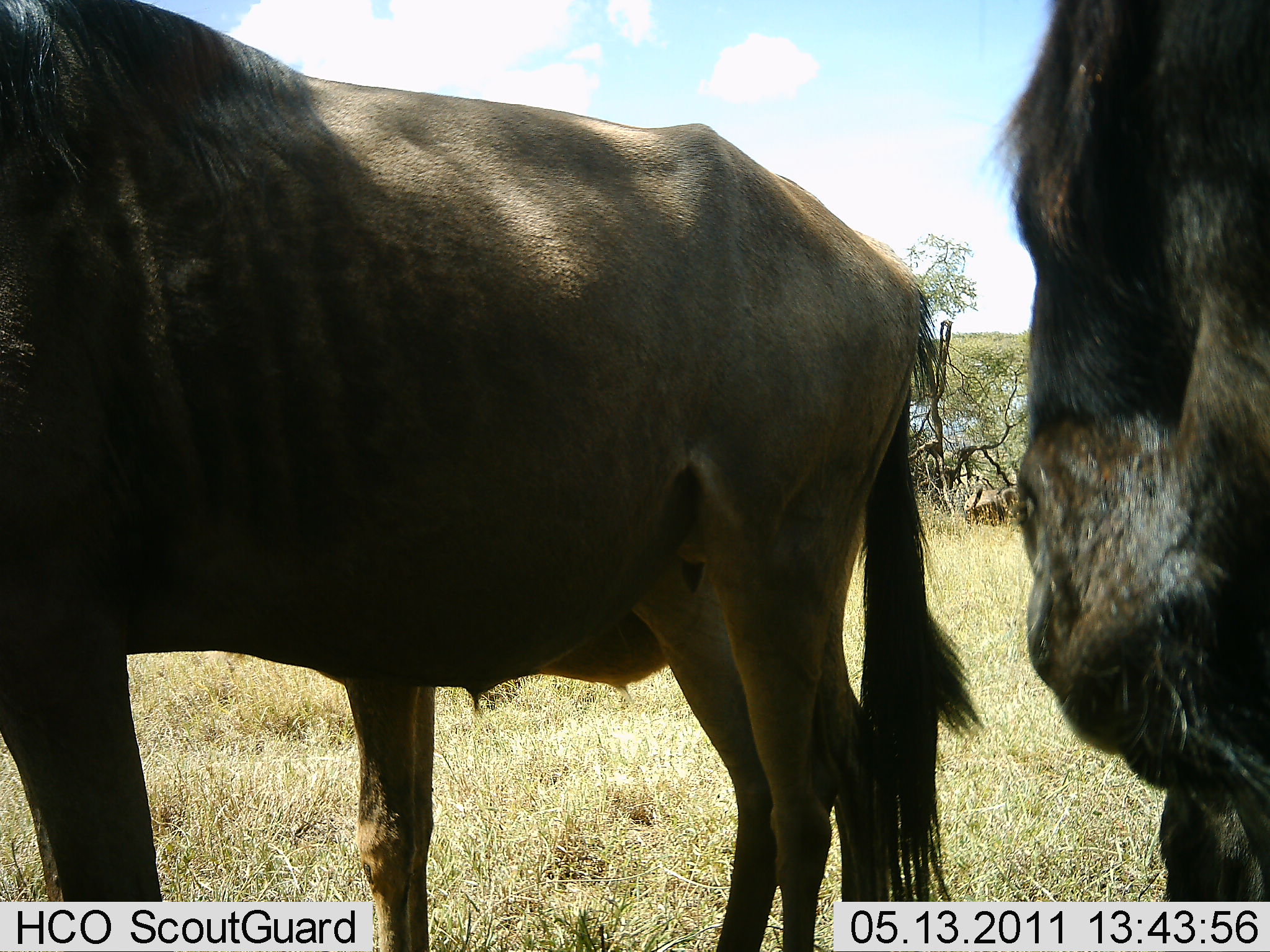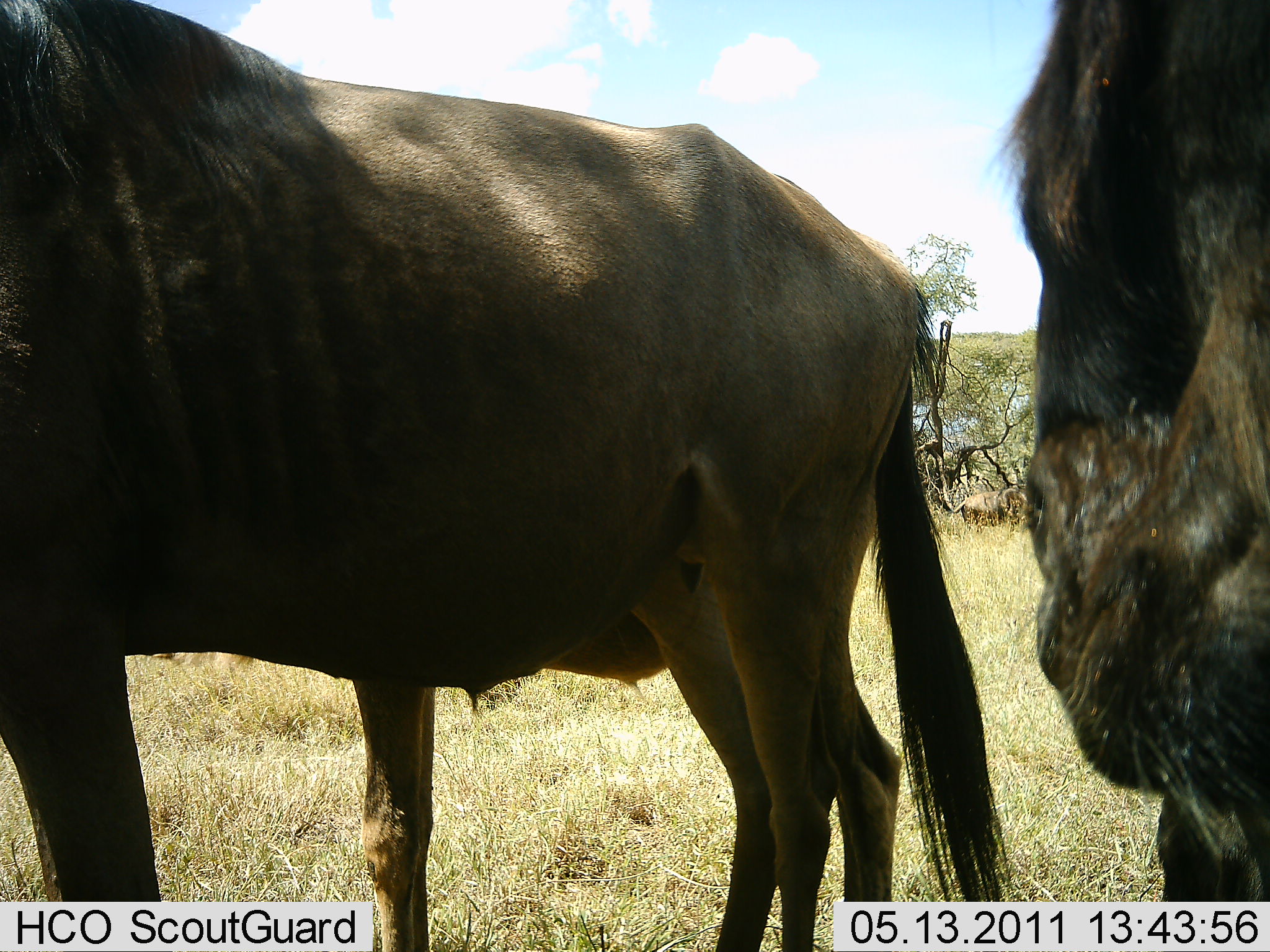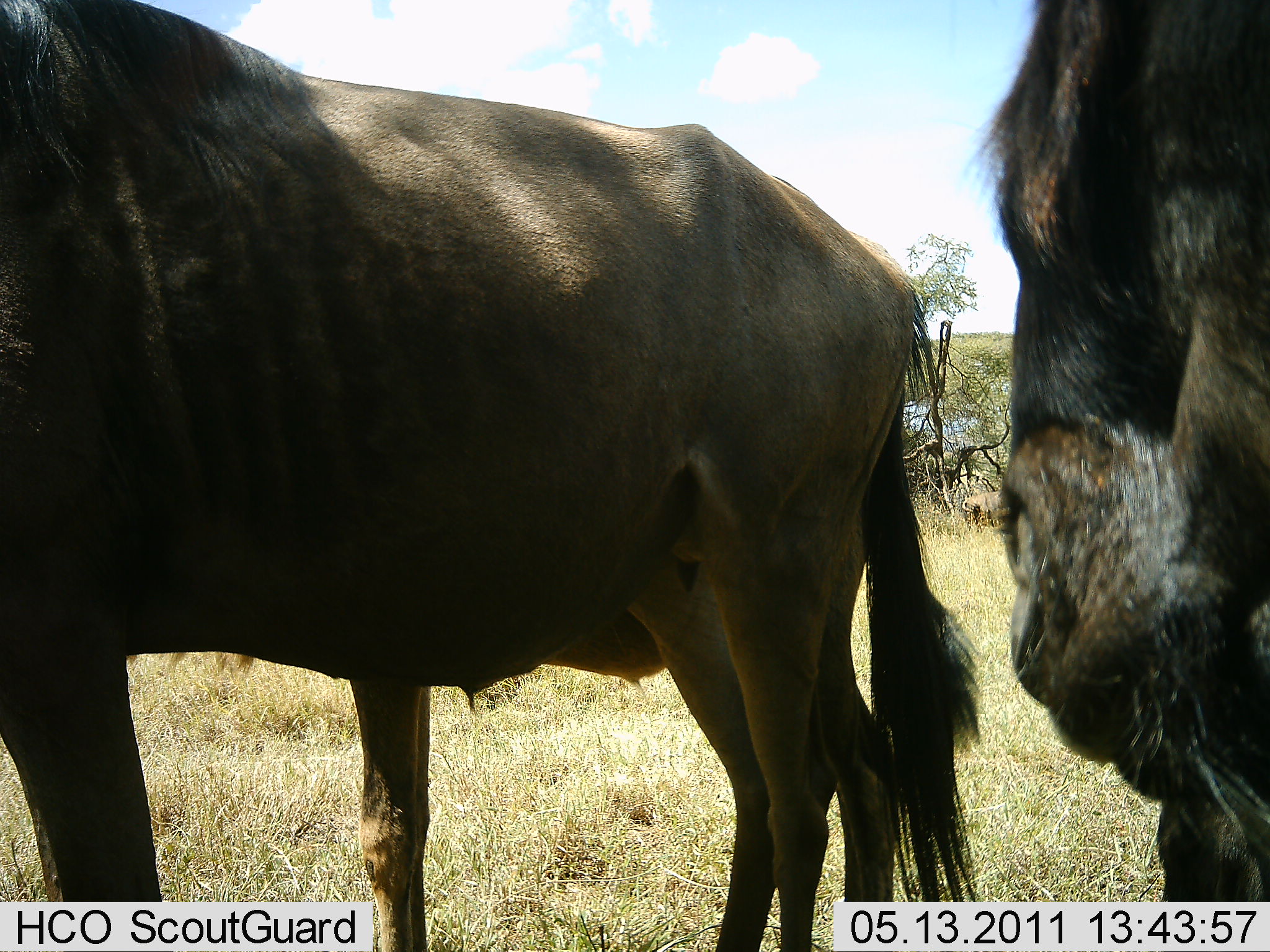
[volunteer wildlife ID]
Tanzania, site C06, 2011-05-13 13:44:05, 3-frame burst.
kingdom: Animalia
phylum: Chordata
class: Mammalia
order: Artiodactyla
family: Bovidae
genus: Connochaetes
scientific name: Connochaetes taurinus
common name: blue wildebeest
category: wildebeest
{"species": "wildebeest (blue wildebeest) (Connochaetes taurinus)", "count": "2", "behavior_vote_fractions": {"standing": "100%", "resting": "0%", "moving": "10%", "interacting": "10%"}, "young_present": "0%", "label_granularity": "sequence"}